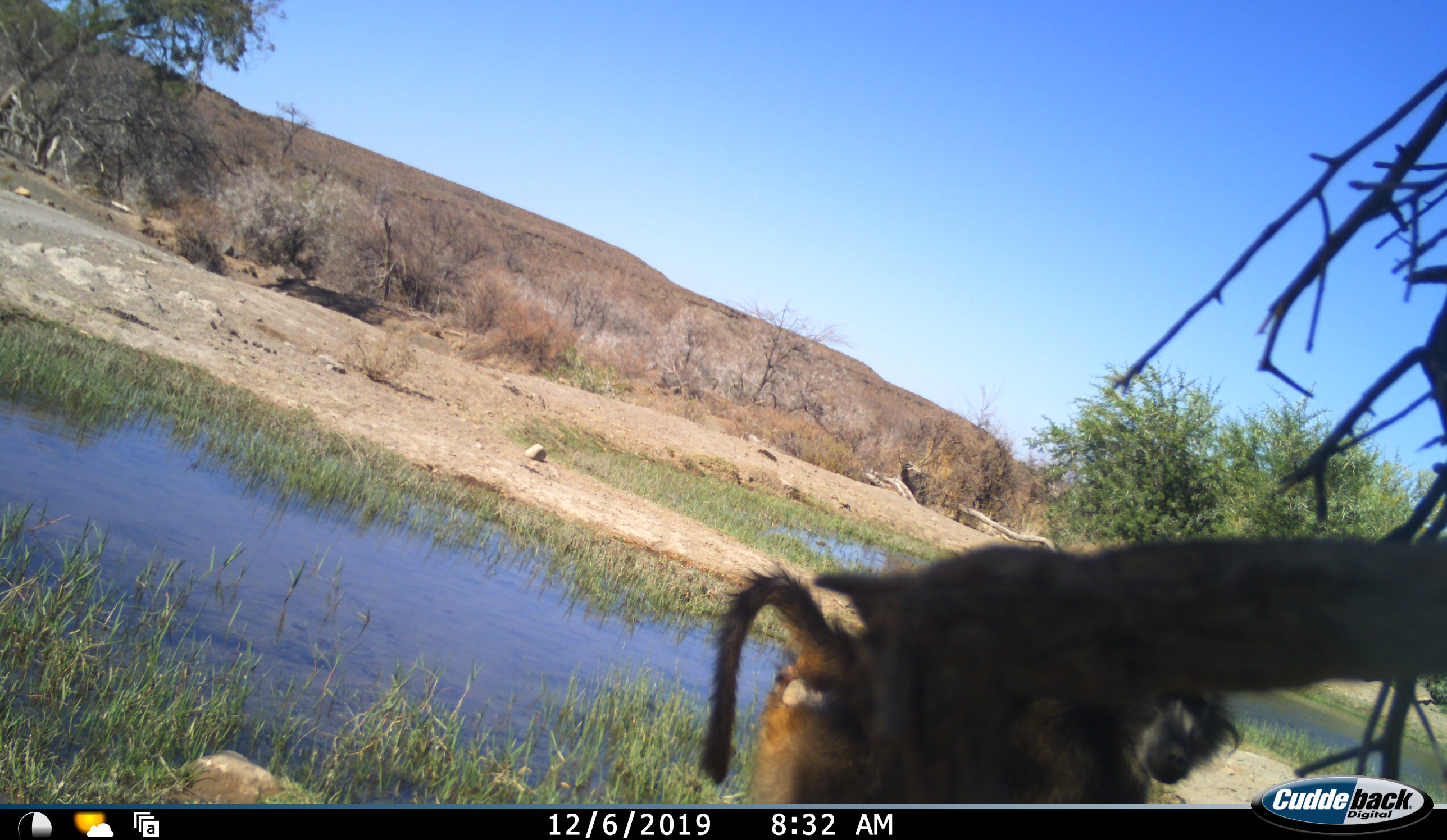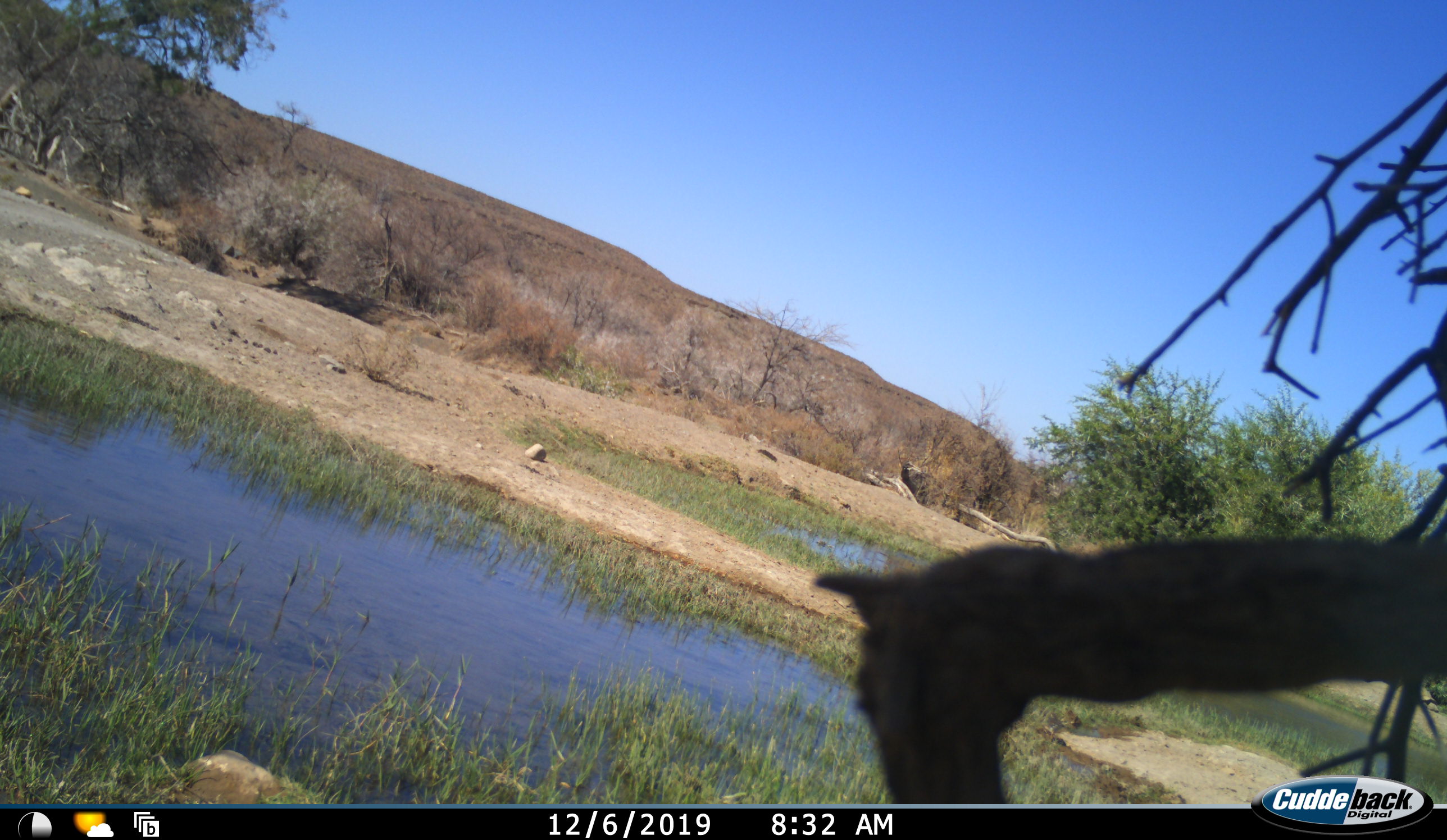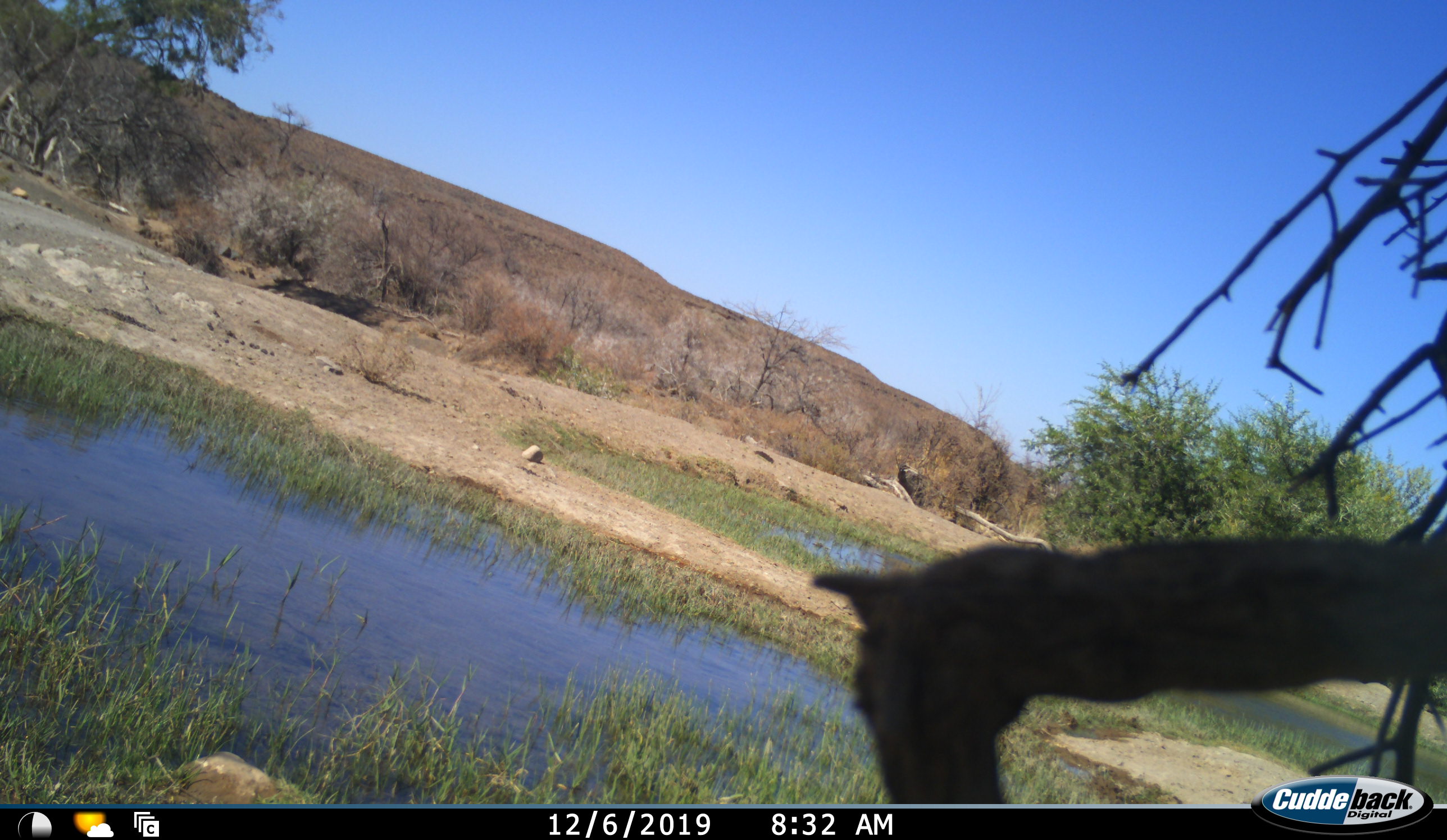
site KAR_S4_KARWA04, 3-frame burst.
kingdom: Animalia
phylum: Chordata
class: Mammalia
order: Primates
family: Cercopithecidae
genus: Papio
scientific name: Papio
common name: baboon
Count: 1.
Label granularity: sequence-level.